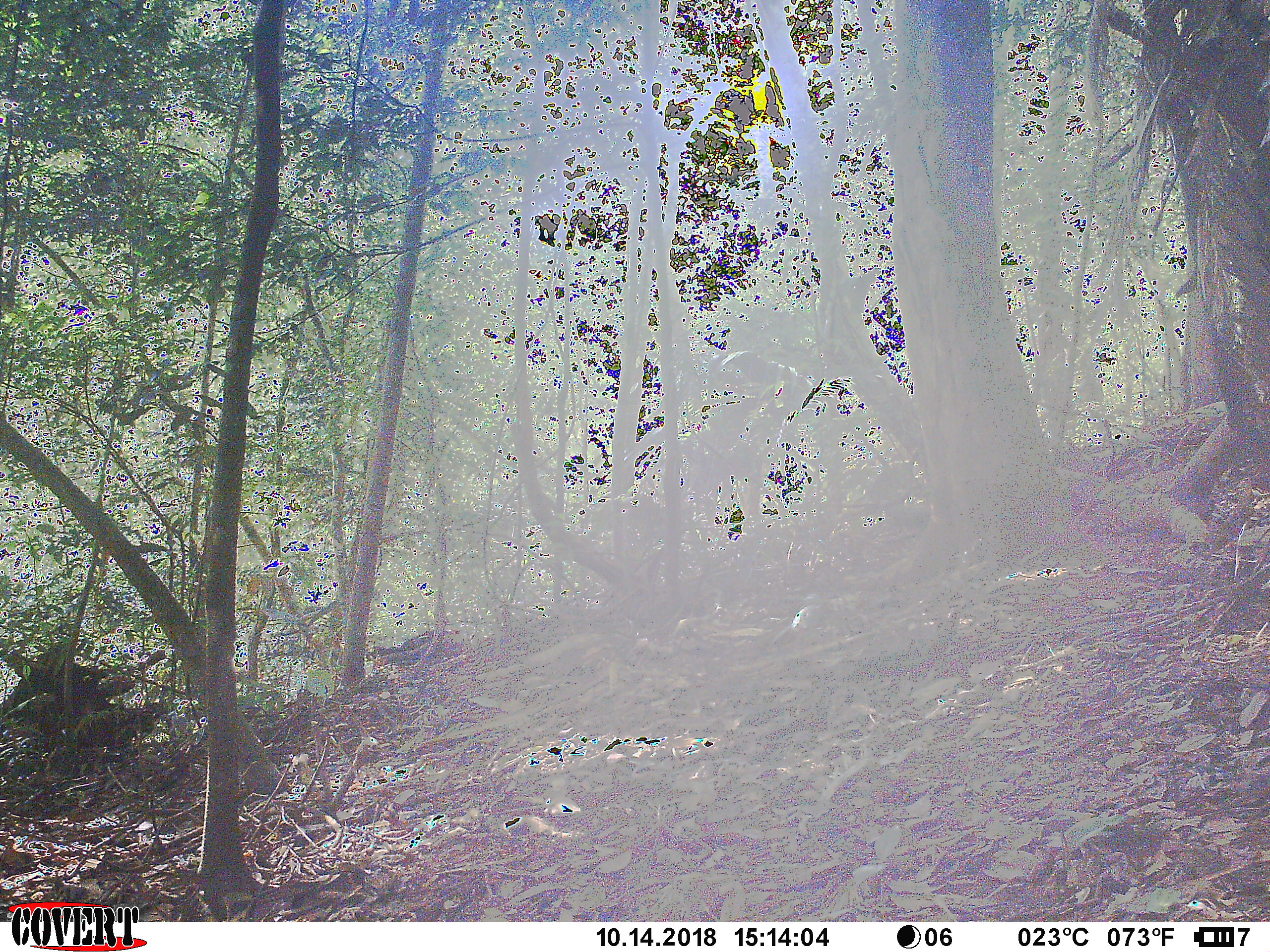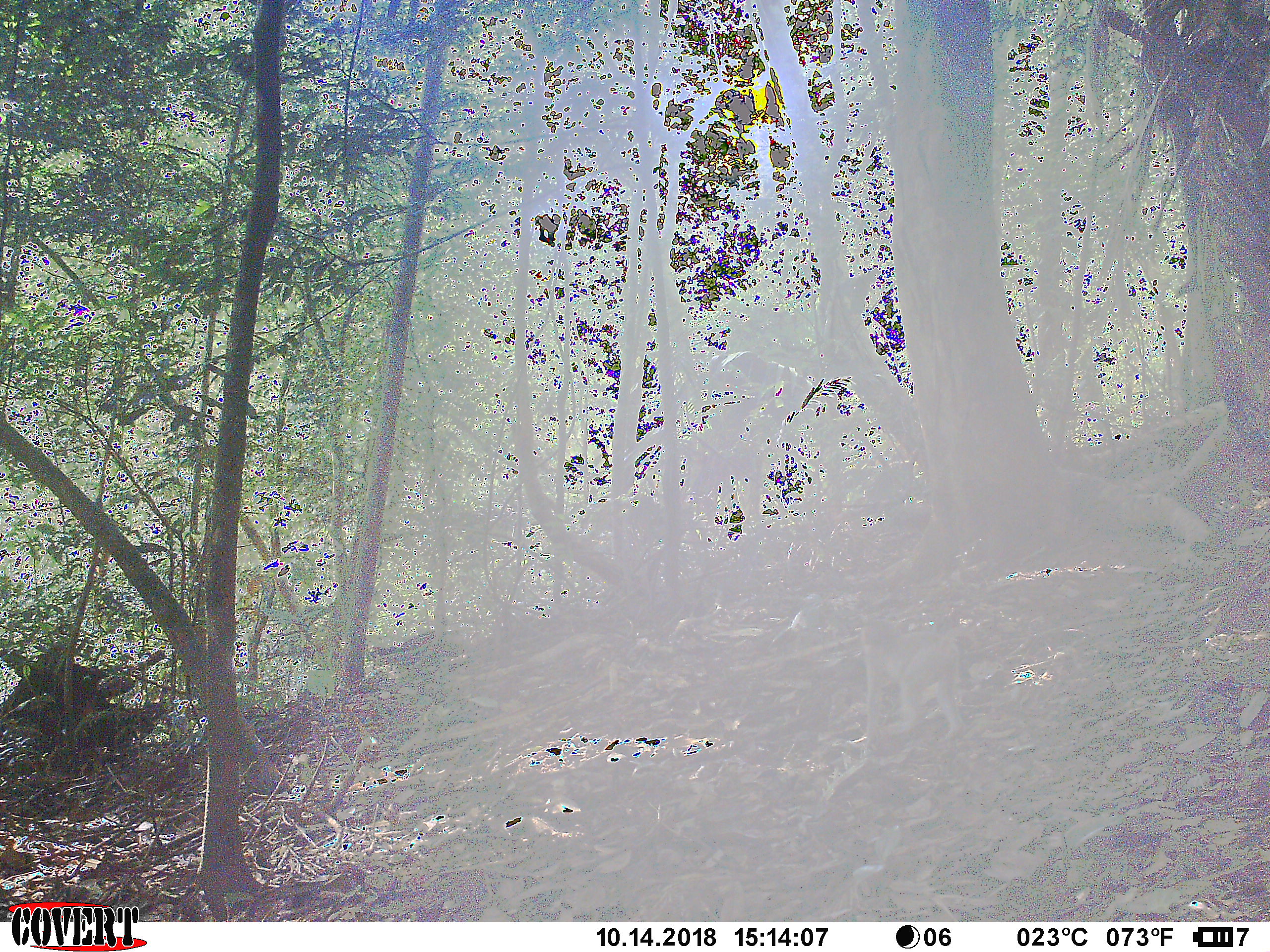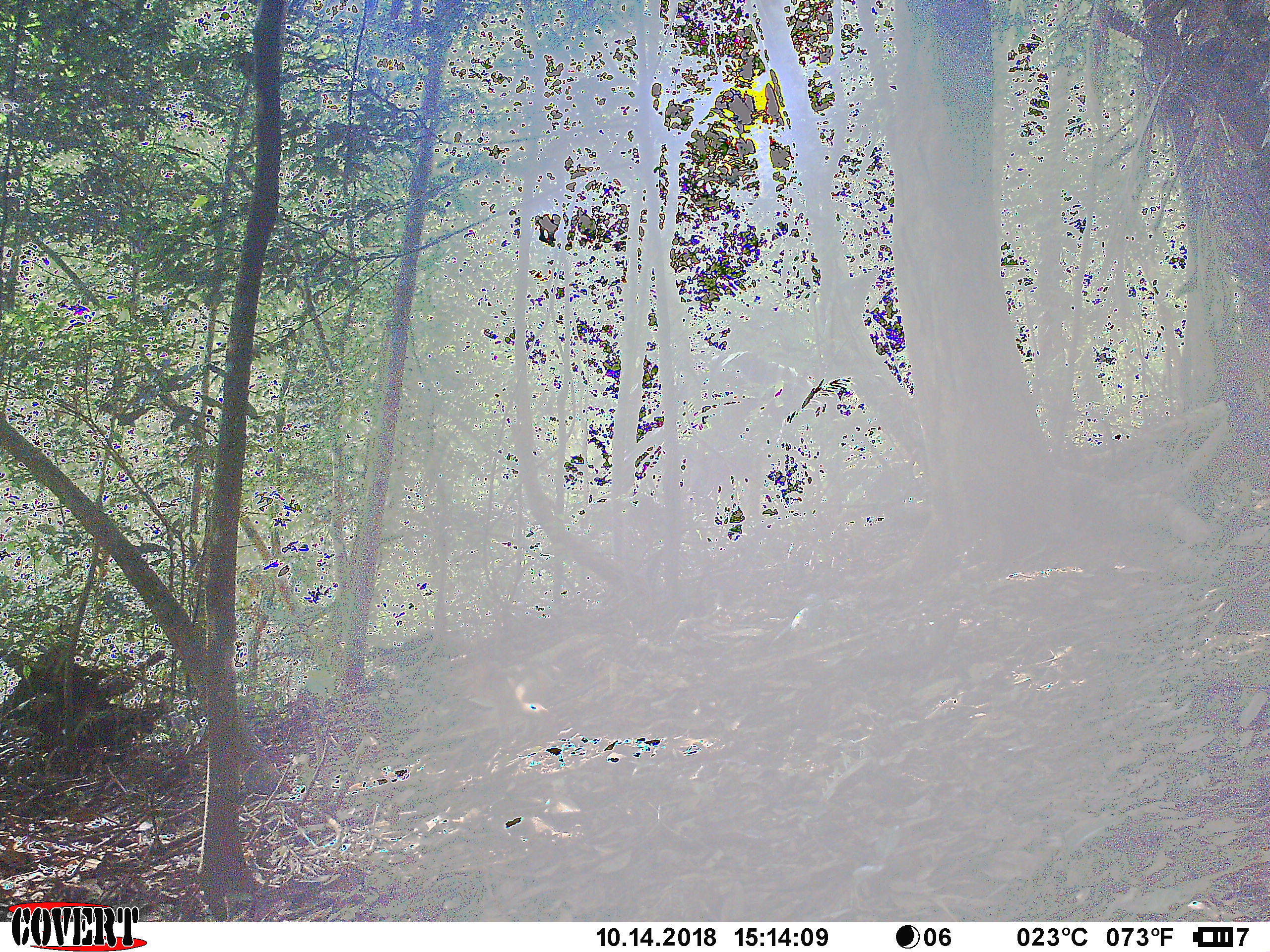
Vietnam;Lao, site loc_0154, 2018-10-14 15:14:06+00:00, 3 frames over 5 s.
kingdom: Animalia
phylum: Chordata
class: Mammalia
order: Primates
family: Cercopithecidae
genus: Macaca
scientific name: Macaca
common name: macaque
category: unidentified macaque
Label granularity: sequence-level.